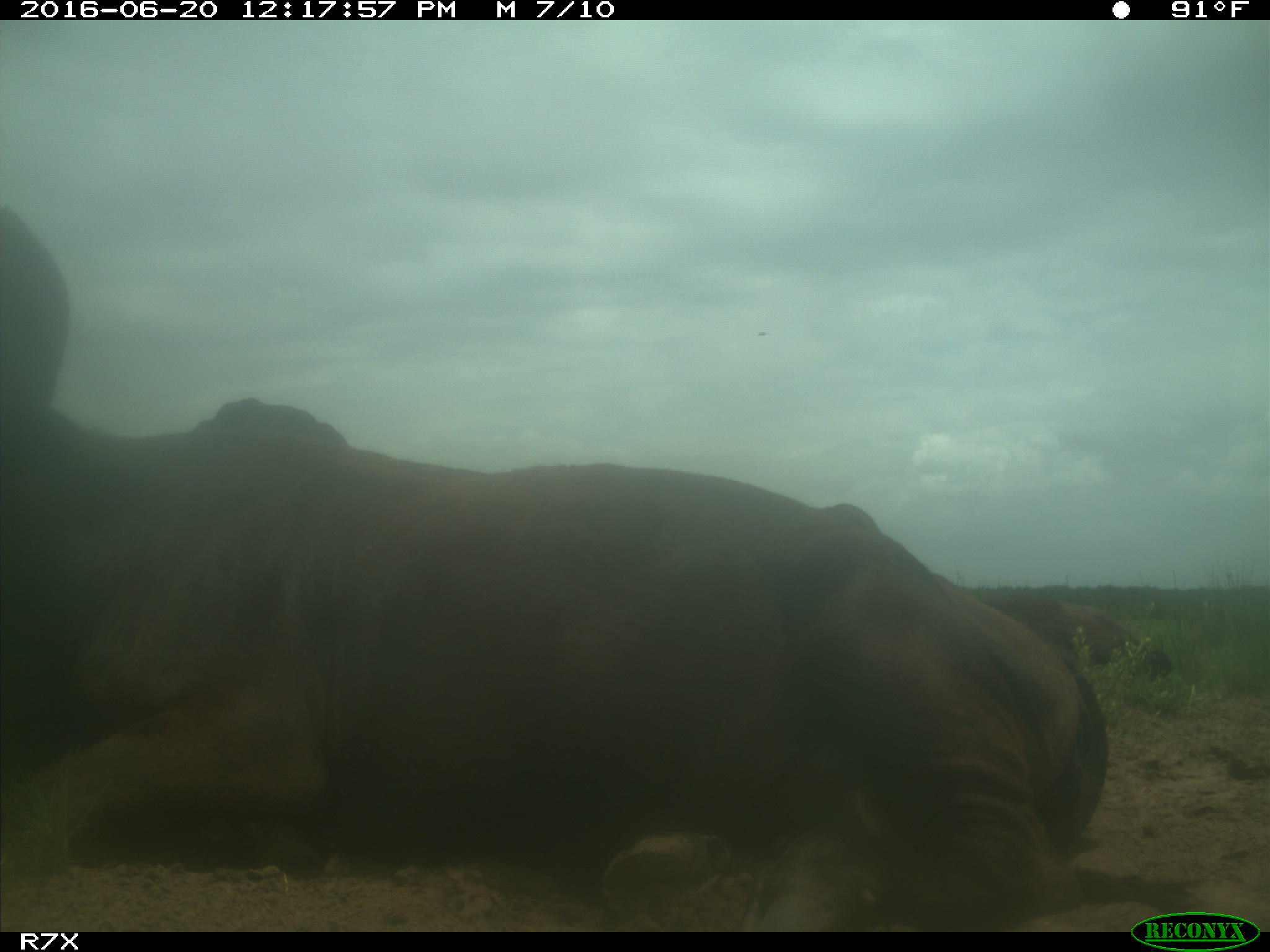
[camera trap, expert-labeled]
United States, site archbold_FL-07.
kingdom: Animalia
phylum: Chordata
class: Mammalia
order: Artiodactyla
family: Bovidae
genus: Bos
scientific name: Bos taurus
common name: domestic cow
Bos taurus (domestic cow).